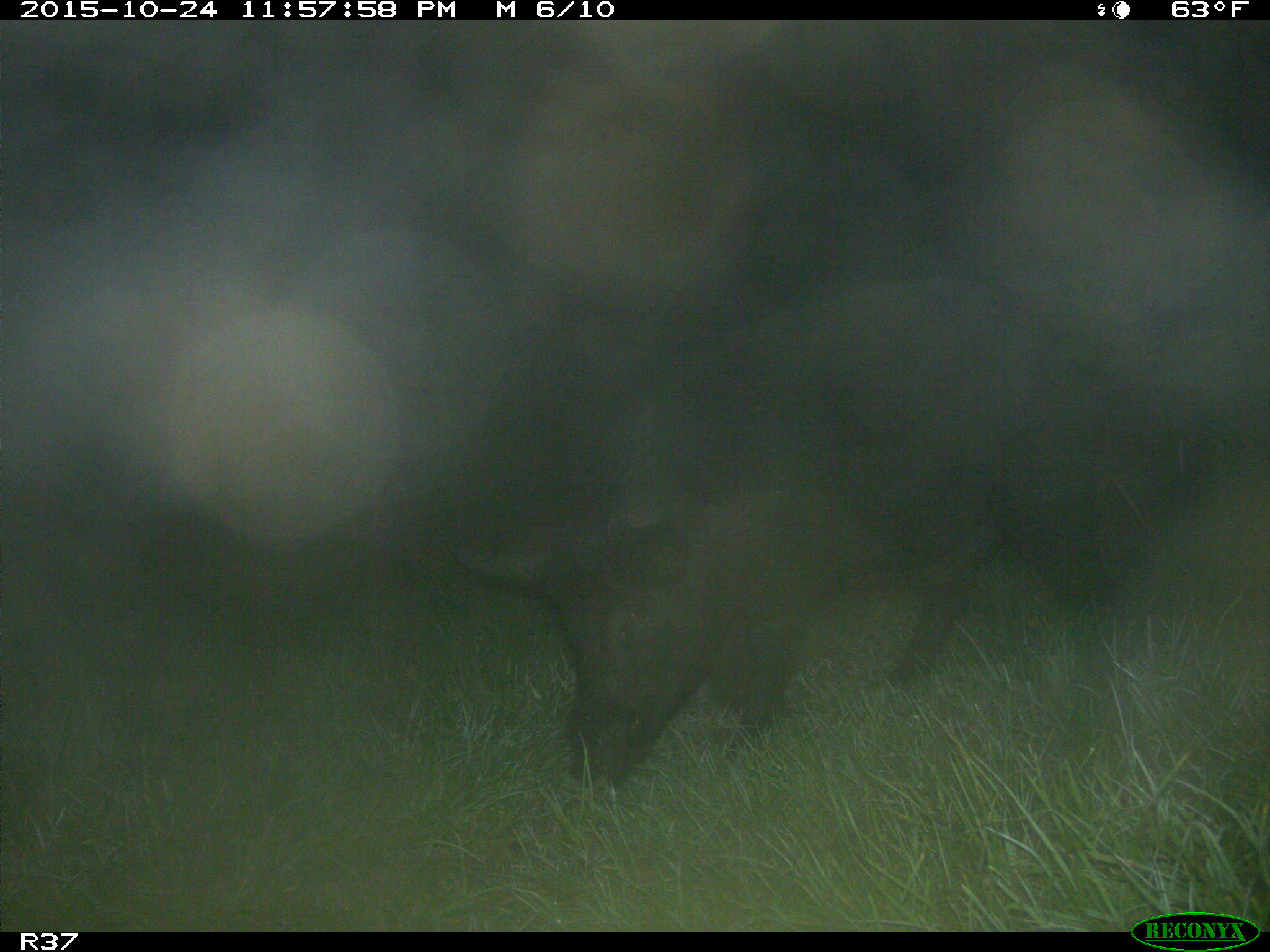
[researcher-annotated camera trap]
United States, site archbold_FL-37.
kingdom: Animalia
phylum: Chordata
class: Mammalia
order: Artiodactyla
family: Suidae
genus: Sus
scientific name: Sus scrofa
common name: wild boar